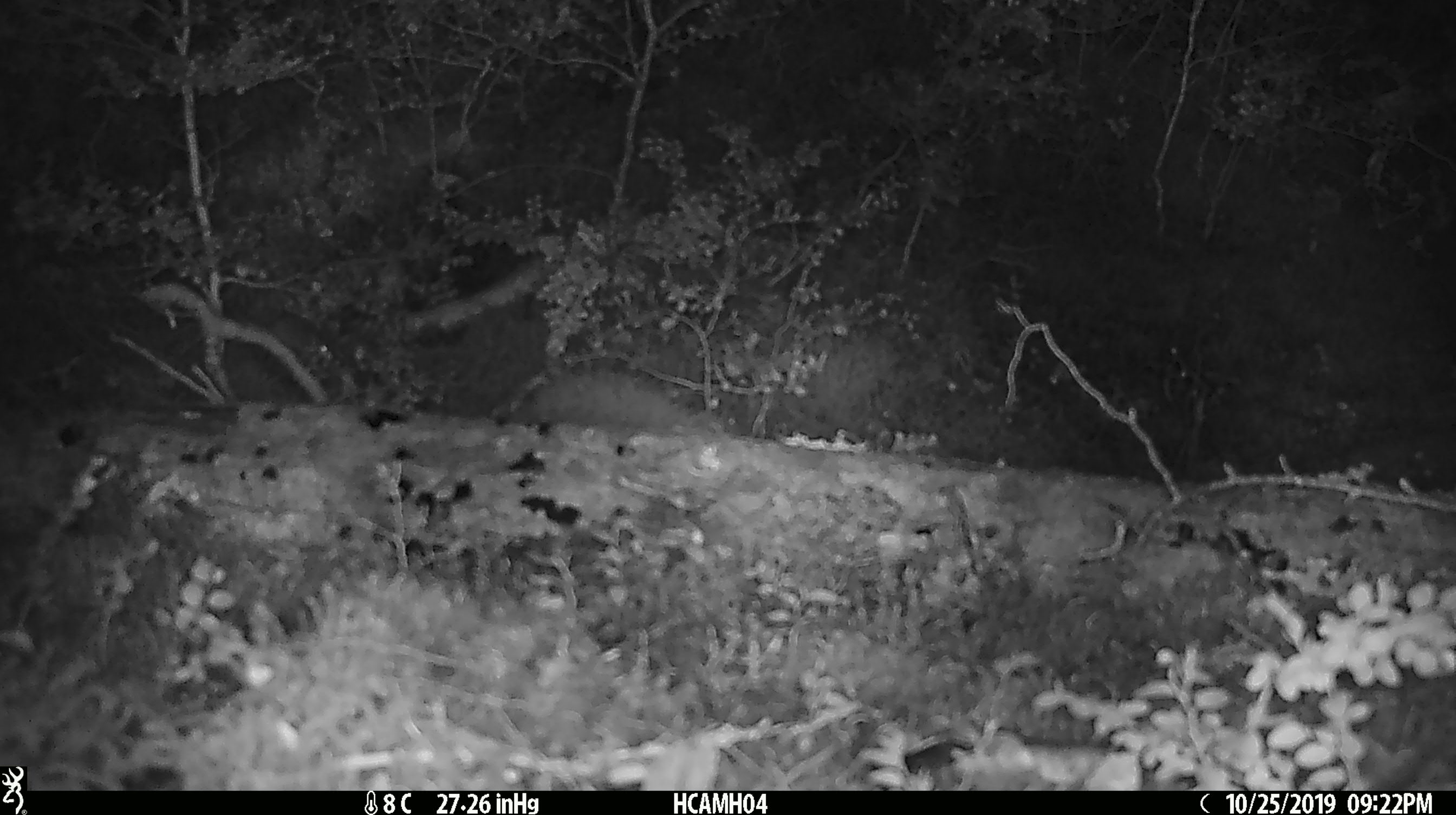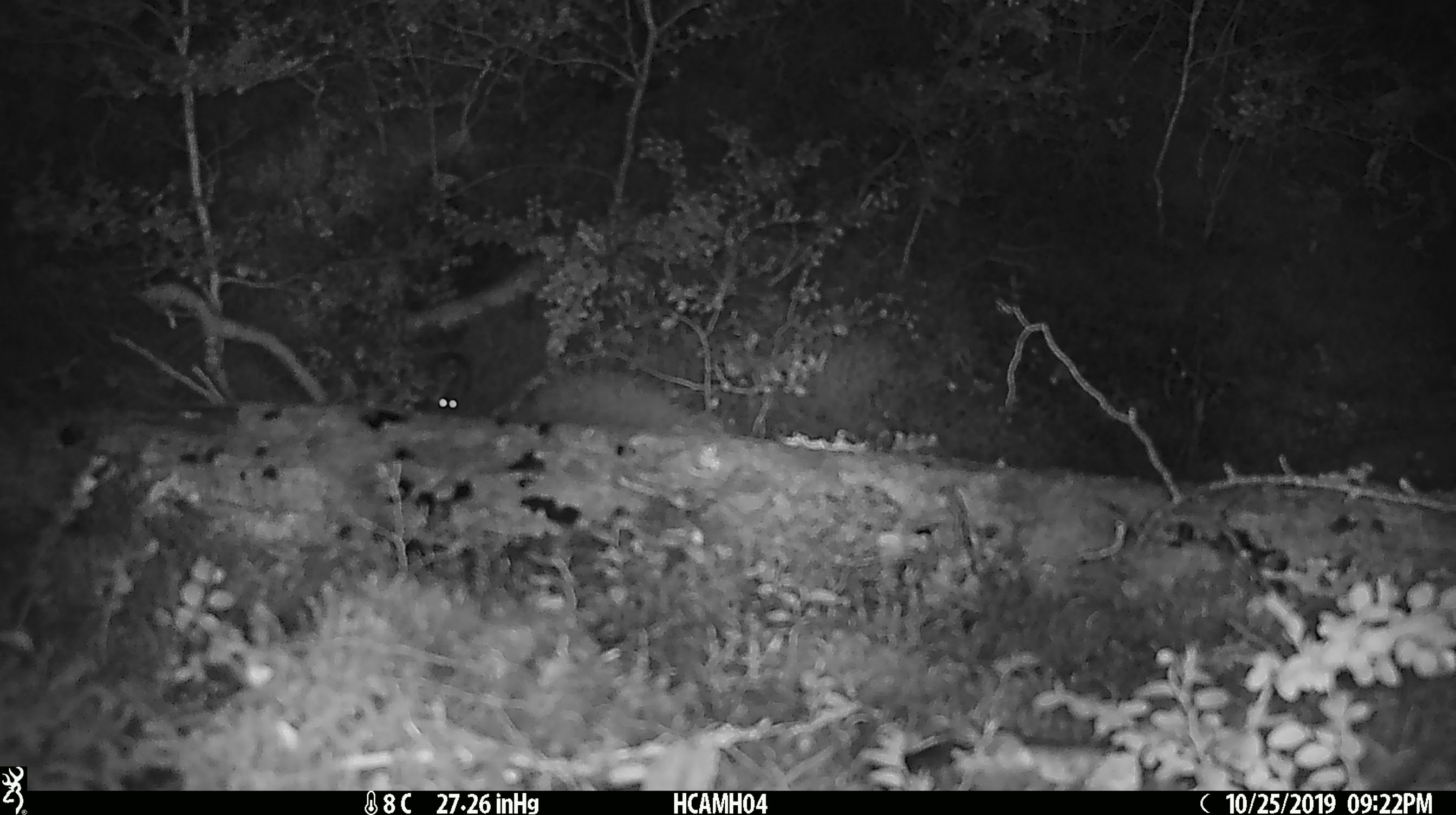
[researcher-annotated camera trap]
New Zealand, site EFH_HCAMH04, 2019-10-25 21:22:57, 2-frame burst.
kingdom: Animalia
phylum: Chordata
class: Mammalia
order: Rodentia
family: Muridae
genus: Mus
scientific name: Mus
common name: mouse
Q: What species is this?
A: Mouse (Mus).